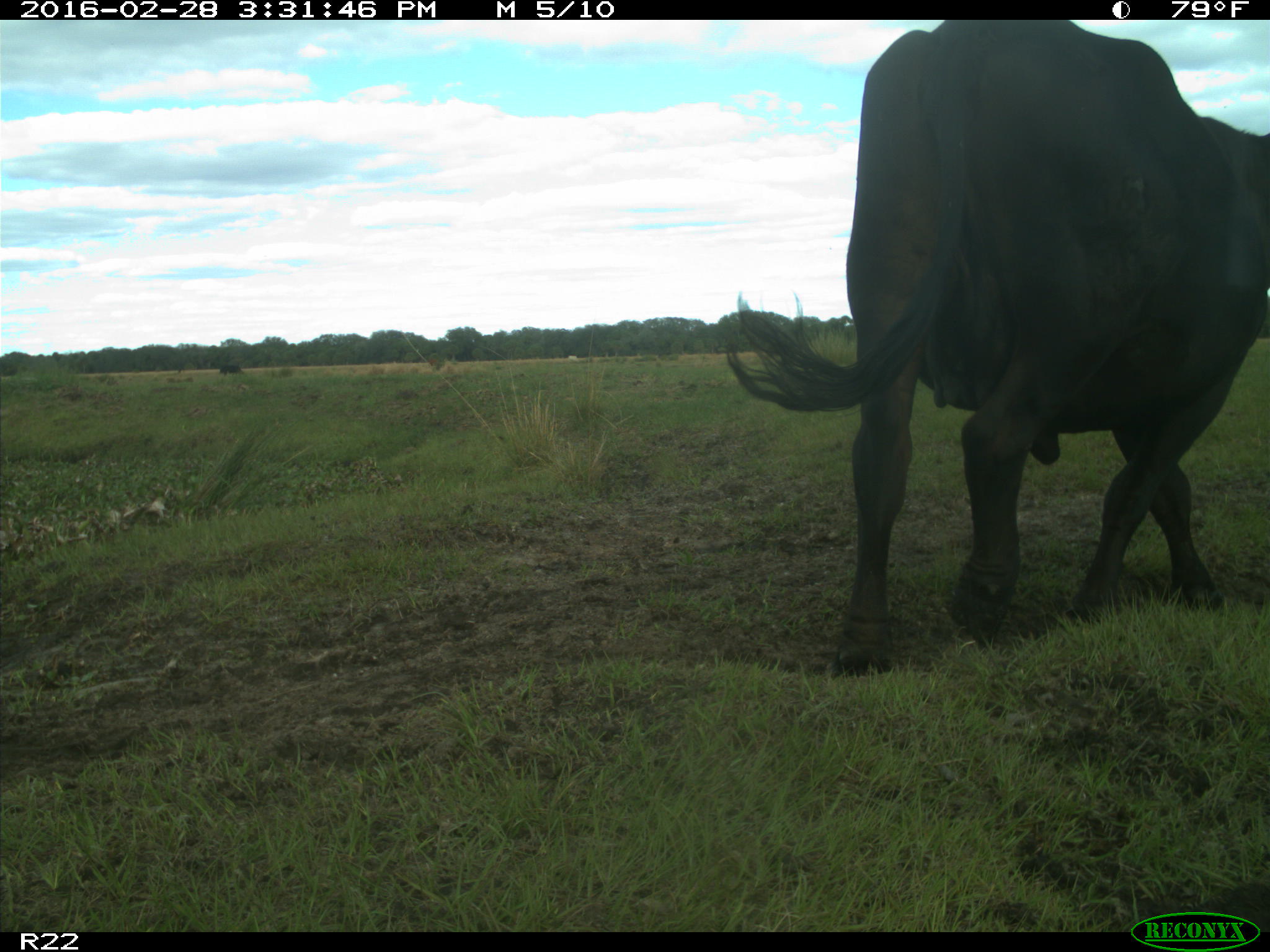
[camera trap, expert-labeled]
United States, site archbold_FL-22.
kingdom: Animalia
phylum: Chordata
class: Mammalia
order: Artiodactyla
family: Bovidae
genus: Bos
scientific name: Bos taurus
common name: domestic cow